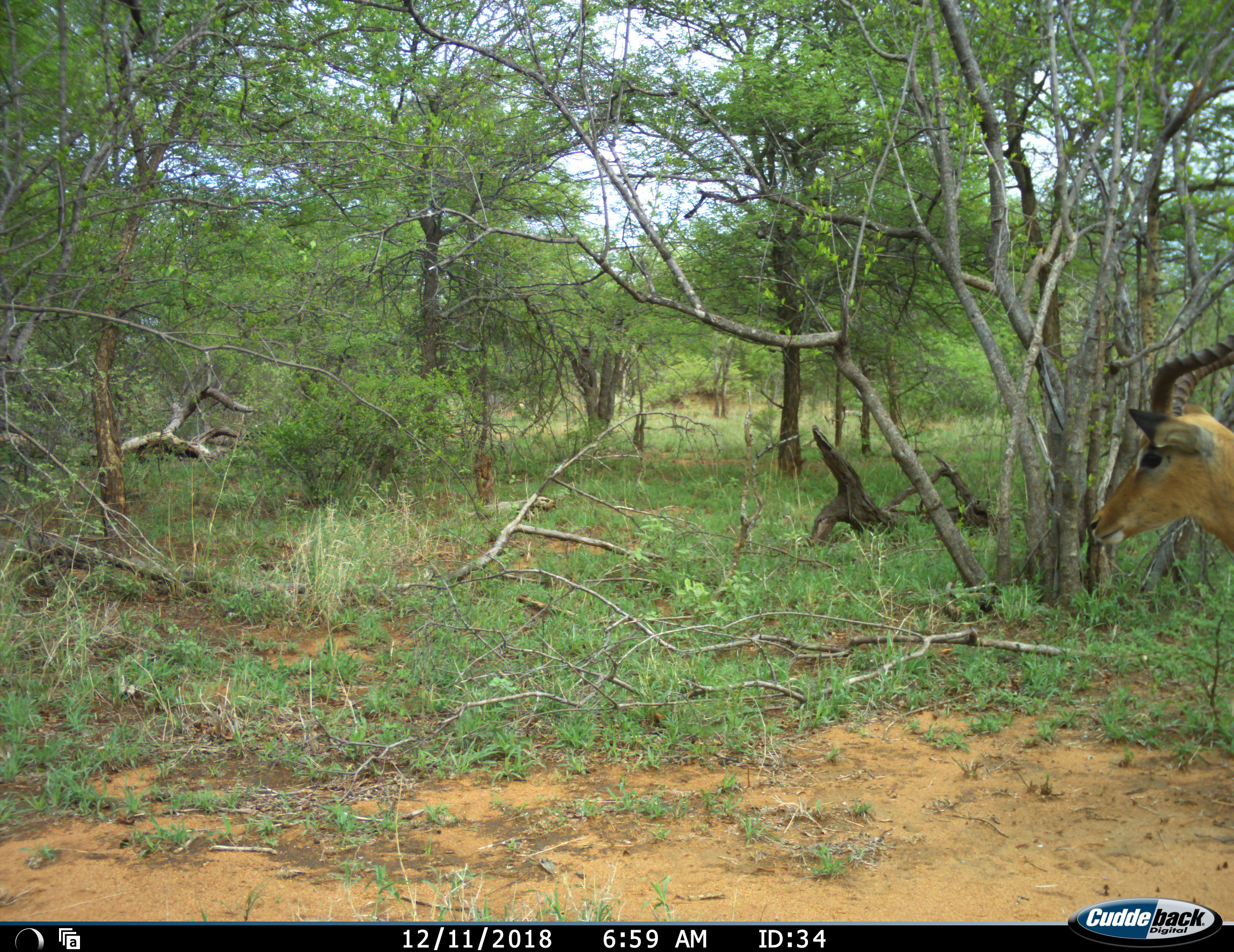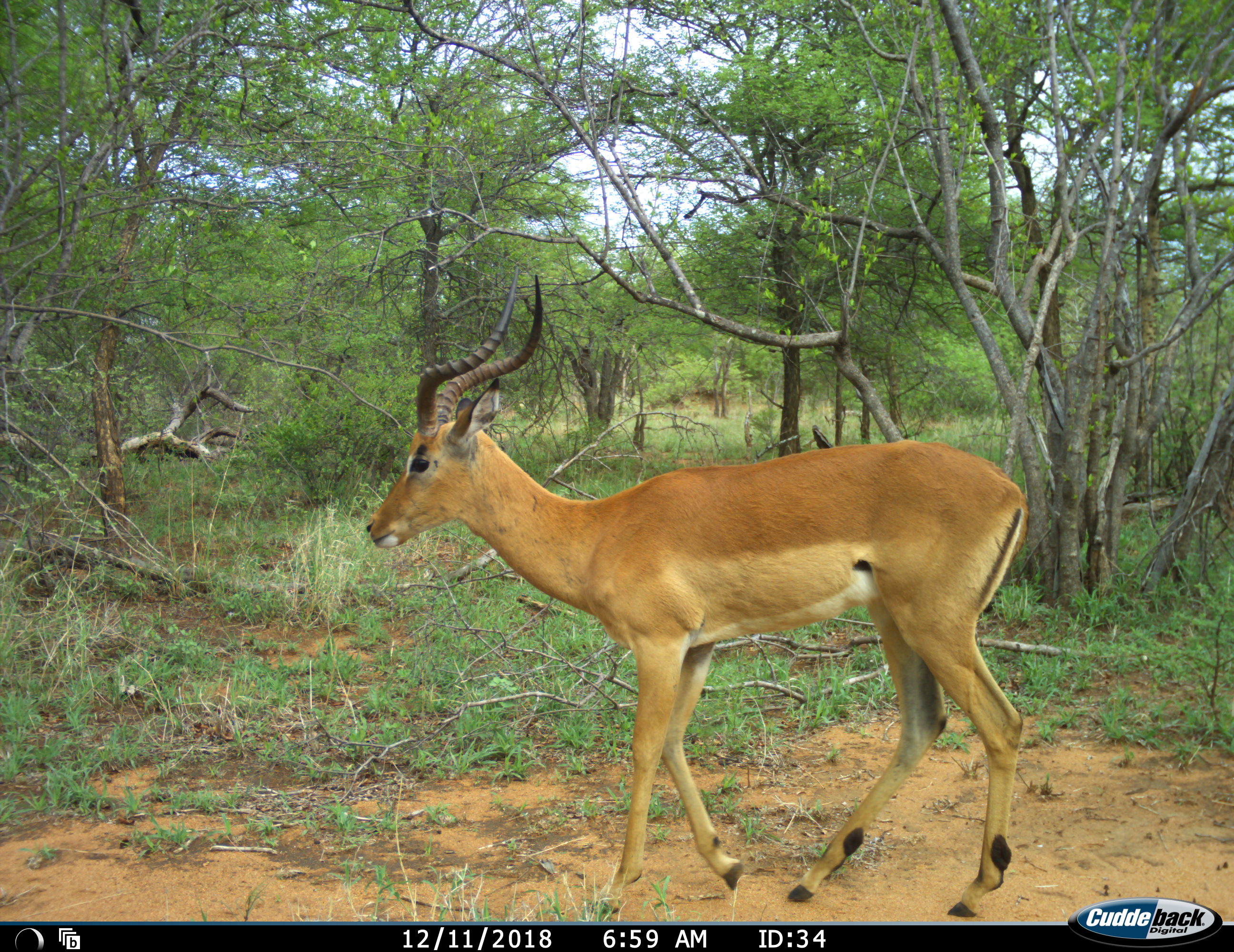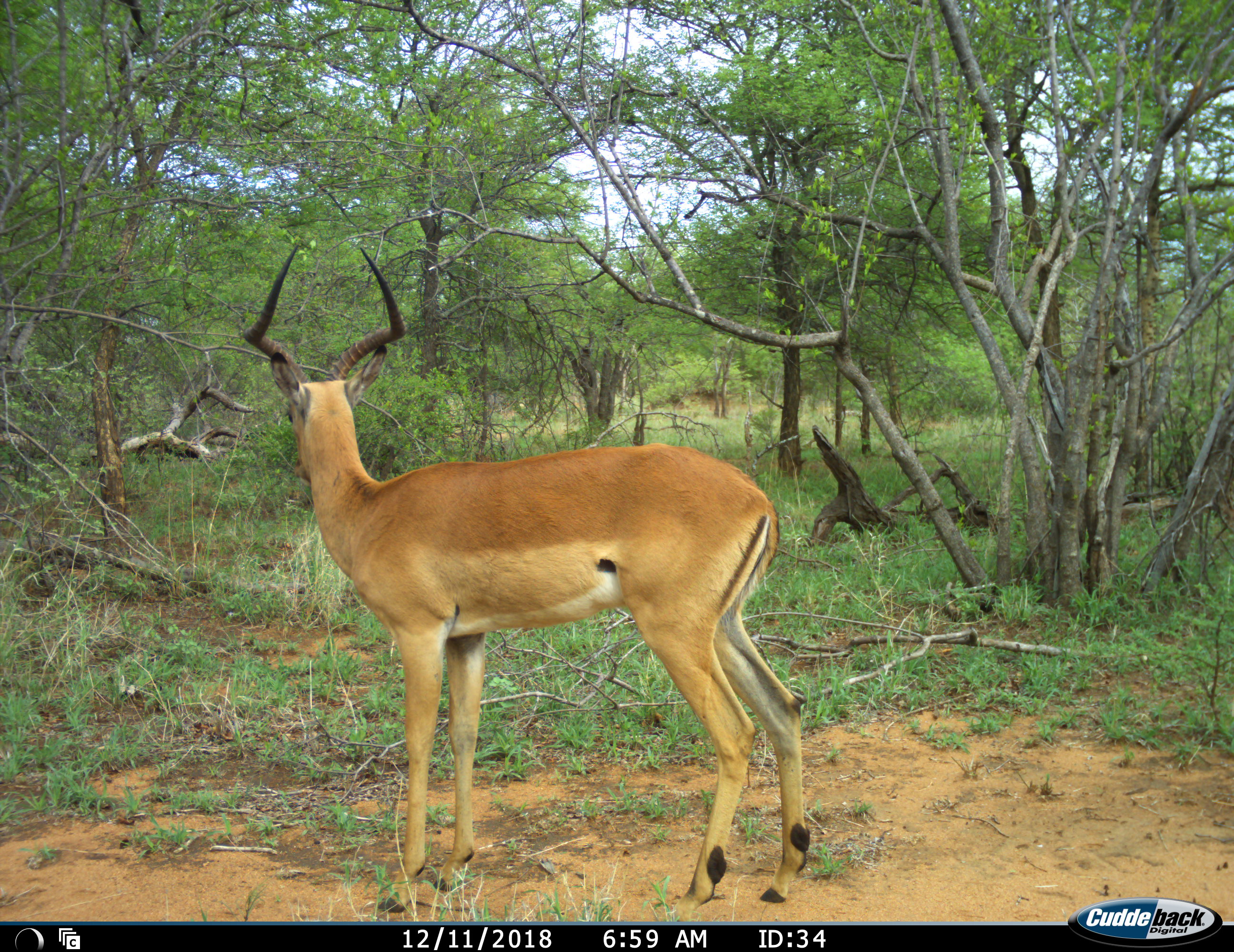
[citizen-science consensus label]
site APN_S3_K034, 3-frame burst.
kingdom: Animalia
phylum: Chordata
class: Mammalia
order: Artiodactyla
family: Bovidae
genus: Aepyceros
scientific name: Aepyceros melampus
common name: impala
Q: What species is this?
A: Impala (Aepyceros melampus).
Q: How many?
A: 1.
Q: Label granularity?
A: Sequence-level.